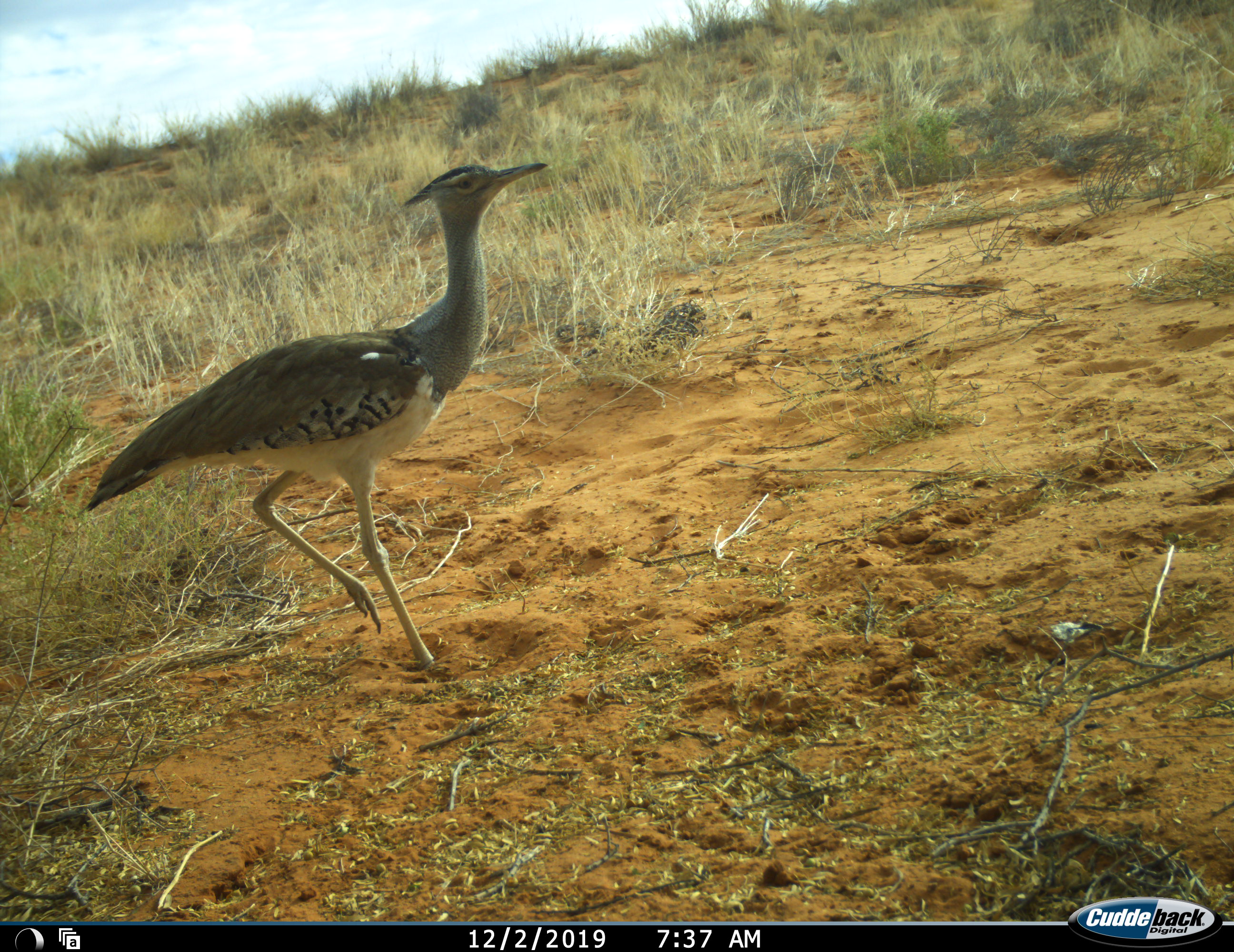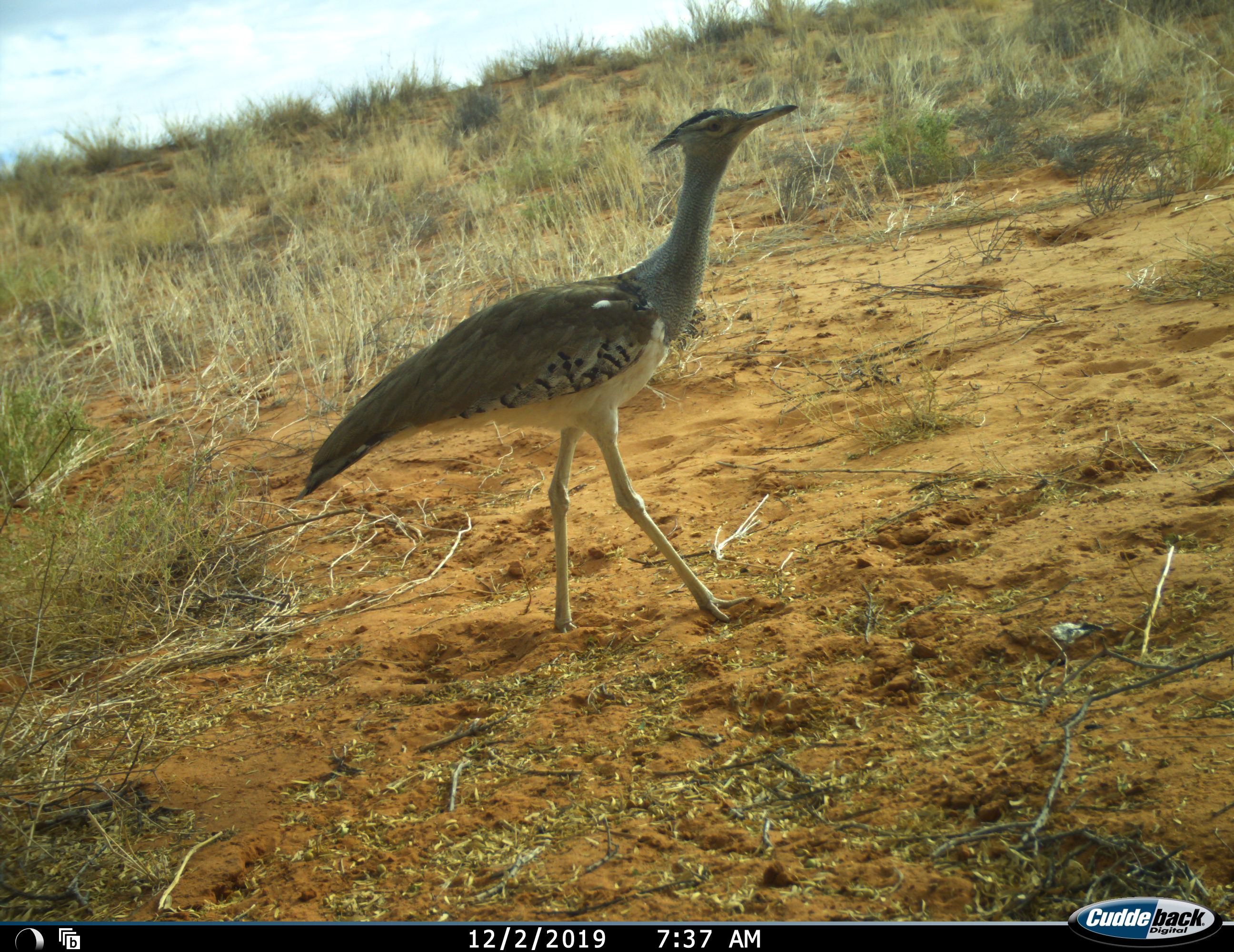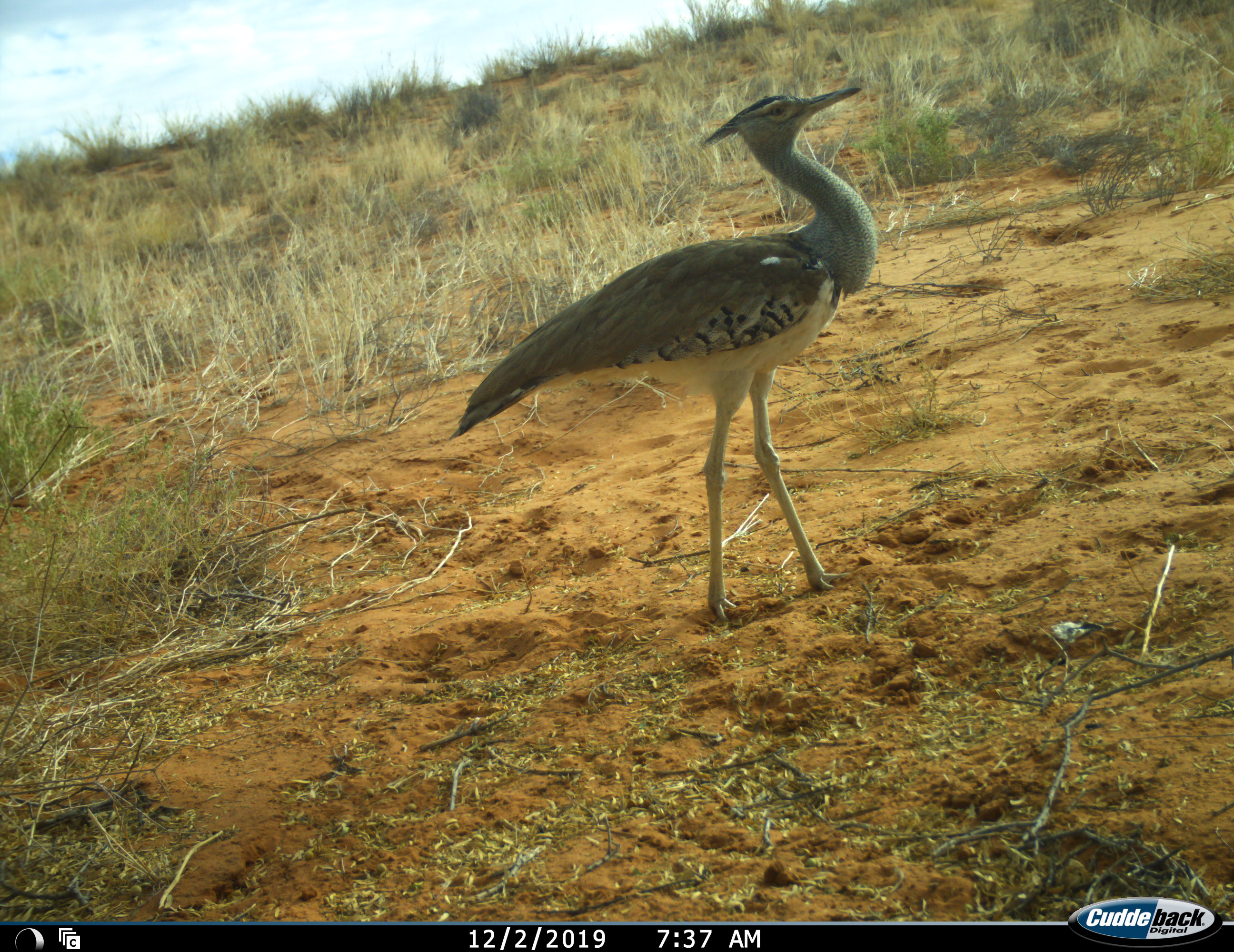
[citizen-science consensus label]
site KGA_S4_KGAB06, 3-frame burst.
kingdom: Animalia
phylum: Chordata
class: Aves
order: Otidiformes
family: Otididae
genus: Ardeotis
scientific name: Ardeotis kori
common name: kori bustard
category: bustardkori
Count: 1.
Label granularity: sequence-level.